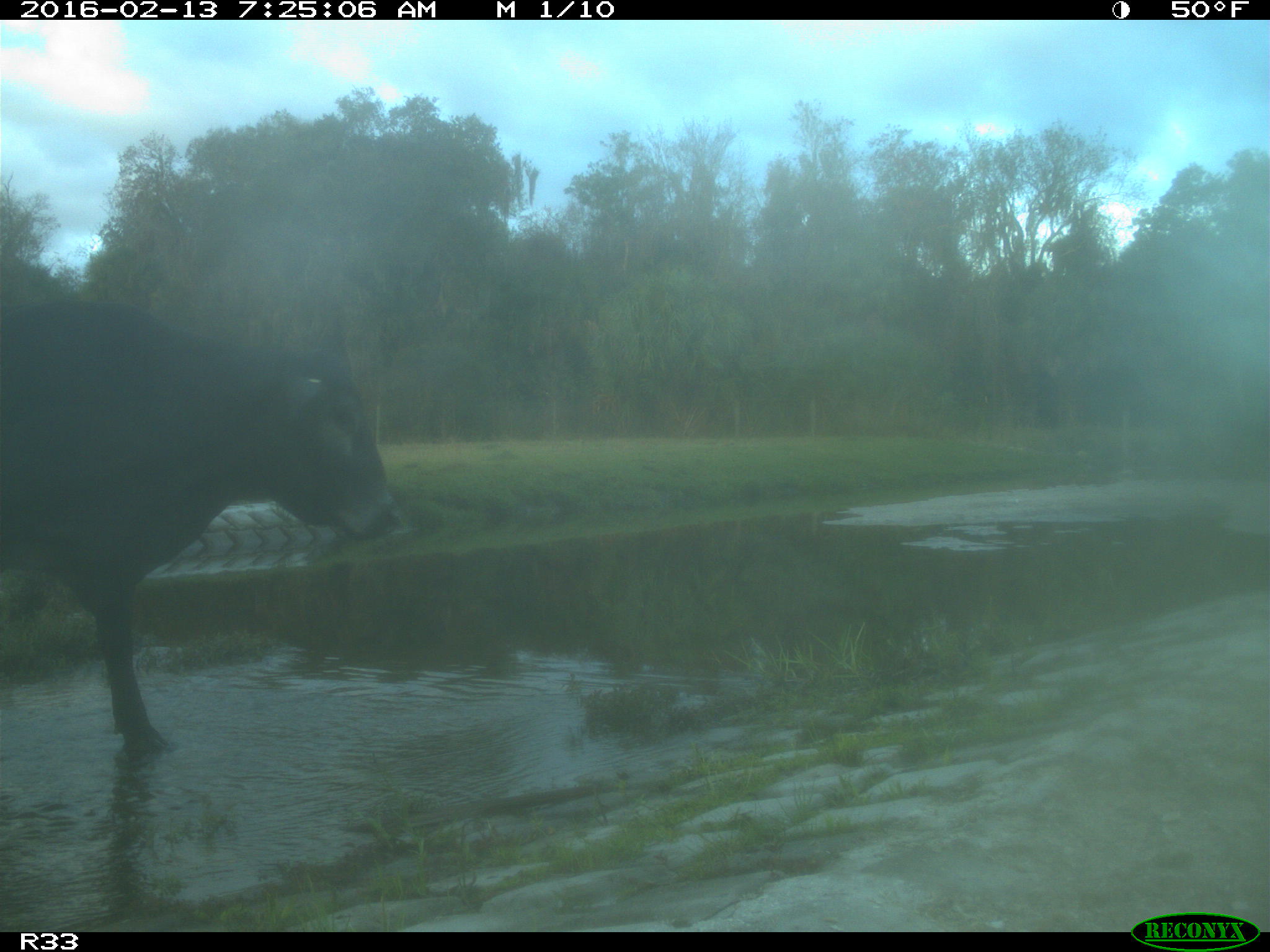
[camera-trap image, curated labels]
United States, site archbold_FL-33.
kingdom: Animalia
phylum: Chordata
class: Mammalia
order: Artiodactyla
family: Bovidae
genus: Bos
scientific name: Bos taurus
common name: domestic cow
Bos taurus (domestic cow).